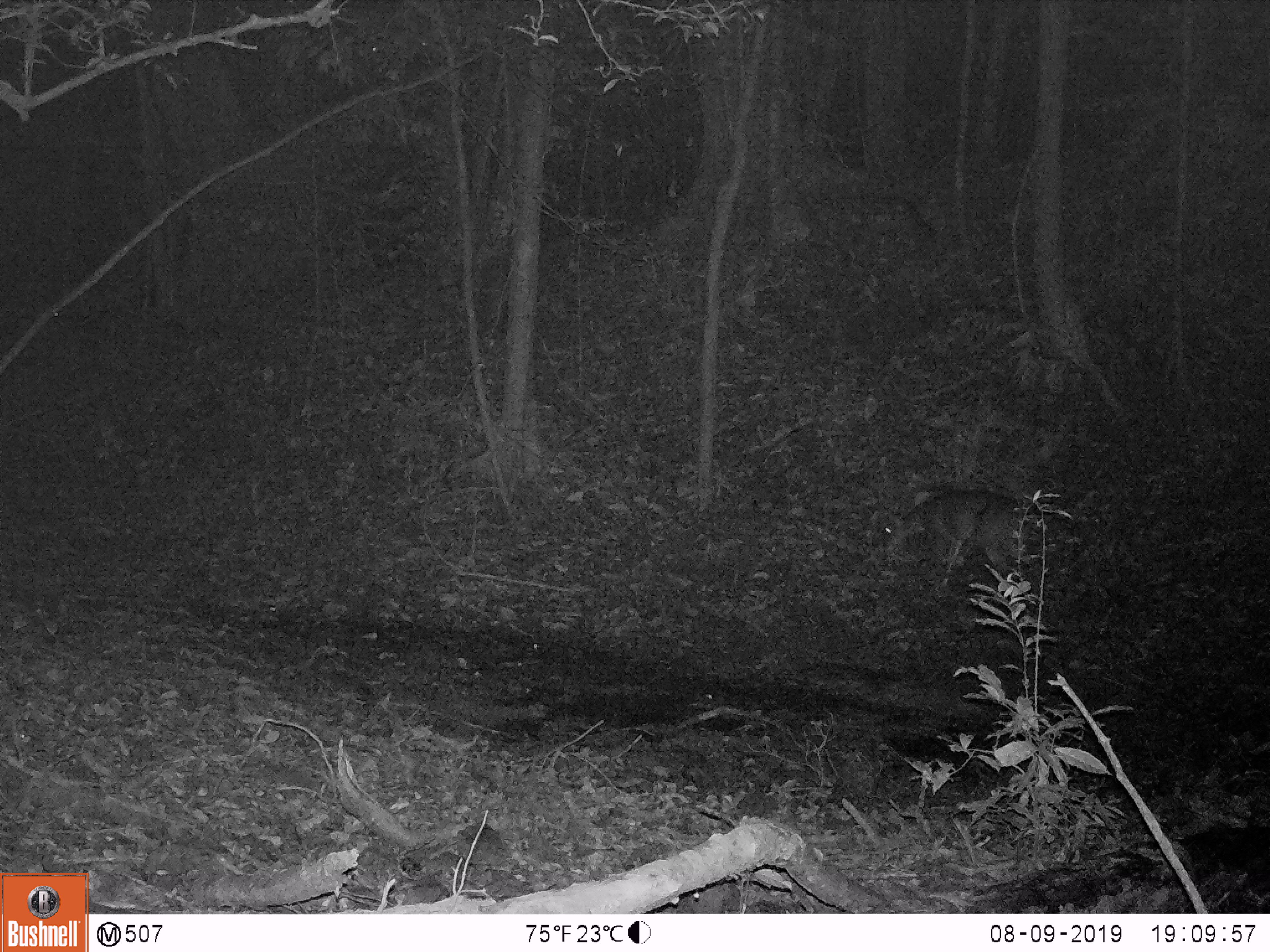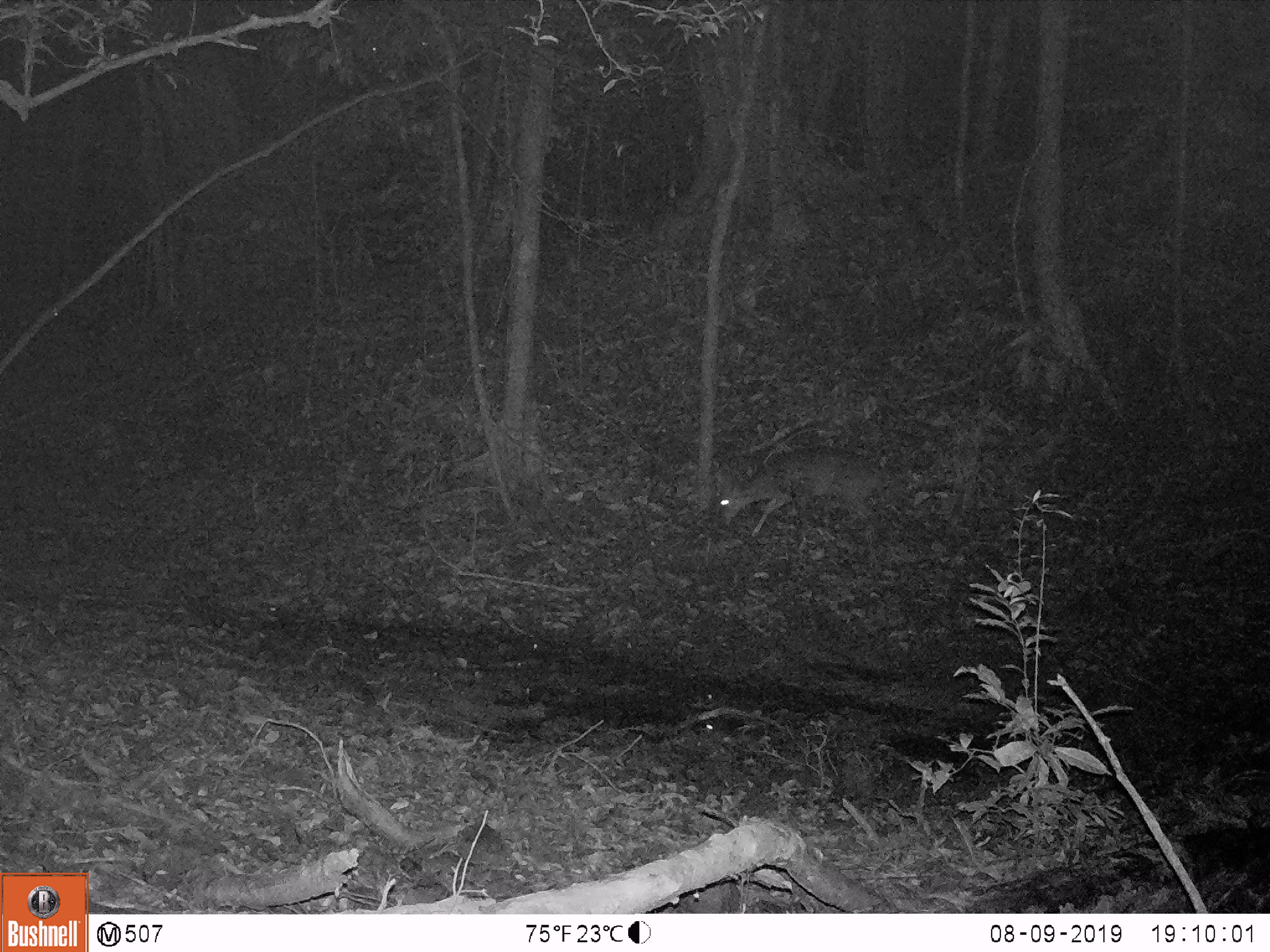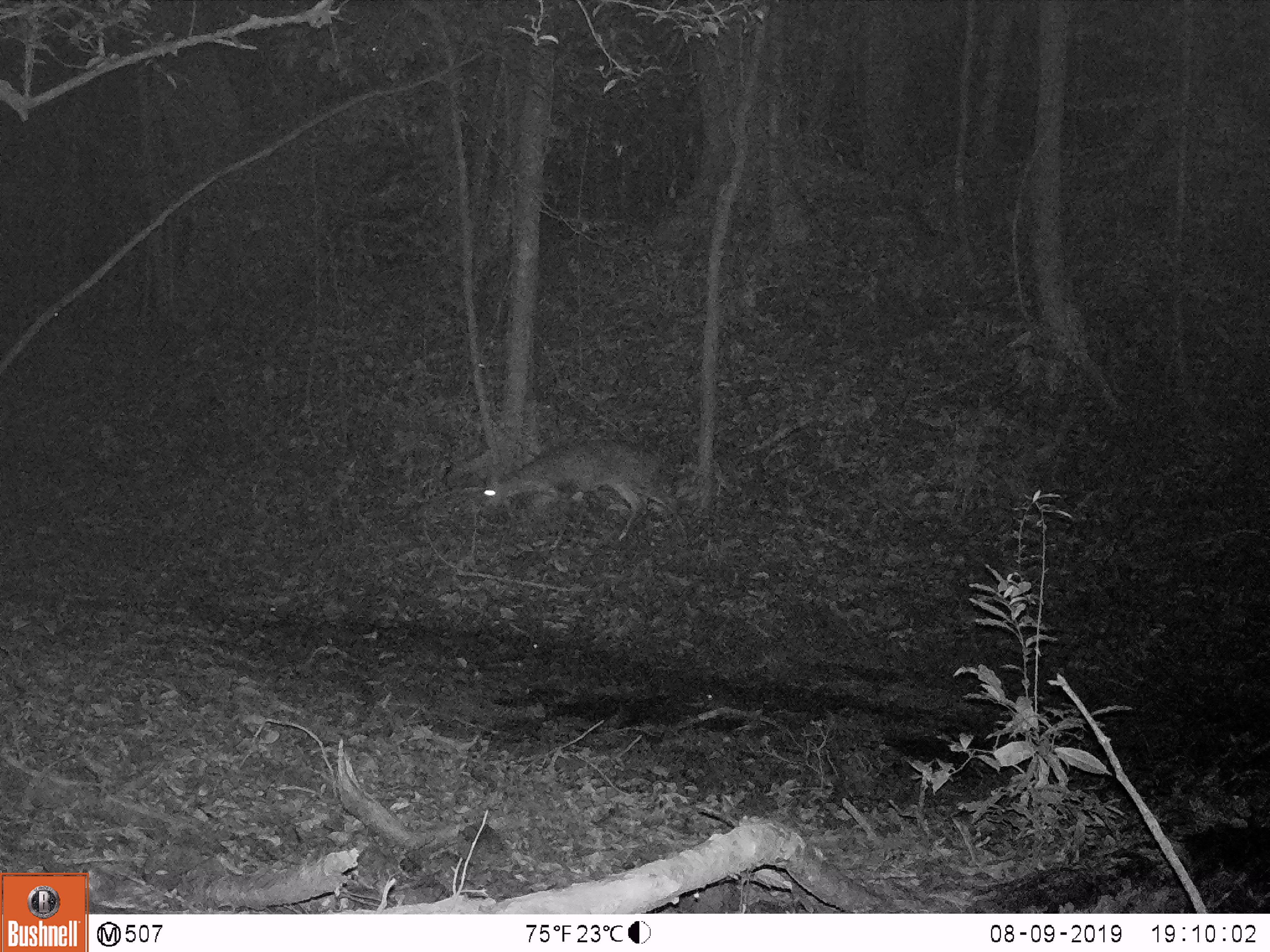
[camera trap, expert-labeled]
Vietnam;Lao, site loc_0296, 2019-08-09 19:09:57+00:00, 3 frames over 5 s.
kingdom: Animalia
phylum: Chordata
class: Mammalia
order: Artiodactyla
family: Cervidae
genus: Muntiacus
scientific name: Muntiacus vuquangensis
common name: large-antlered muntjac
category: large antlered muntjac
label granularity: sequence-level